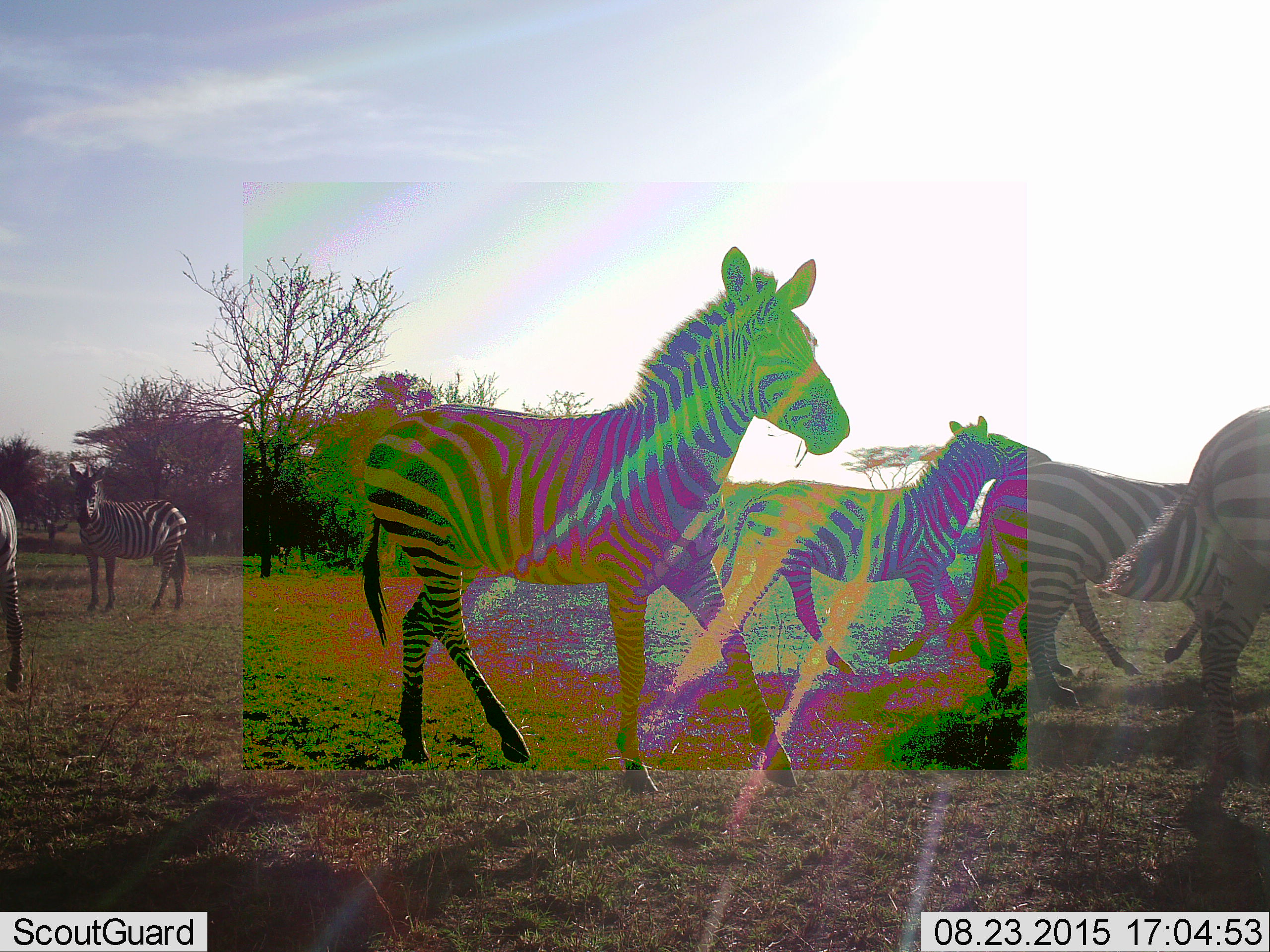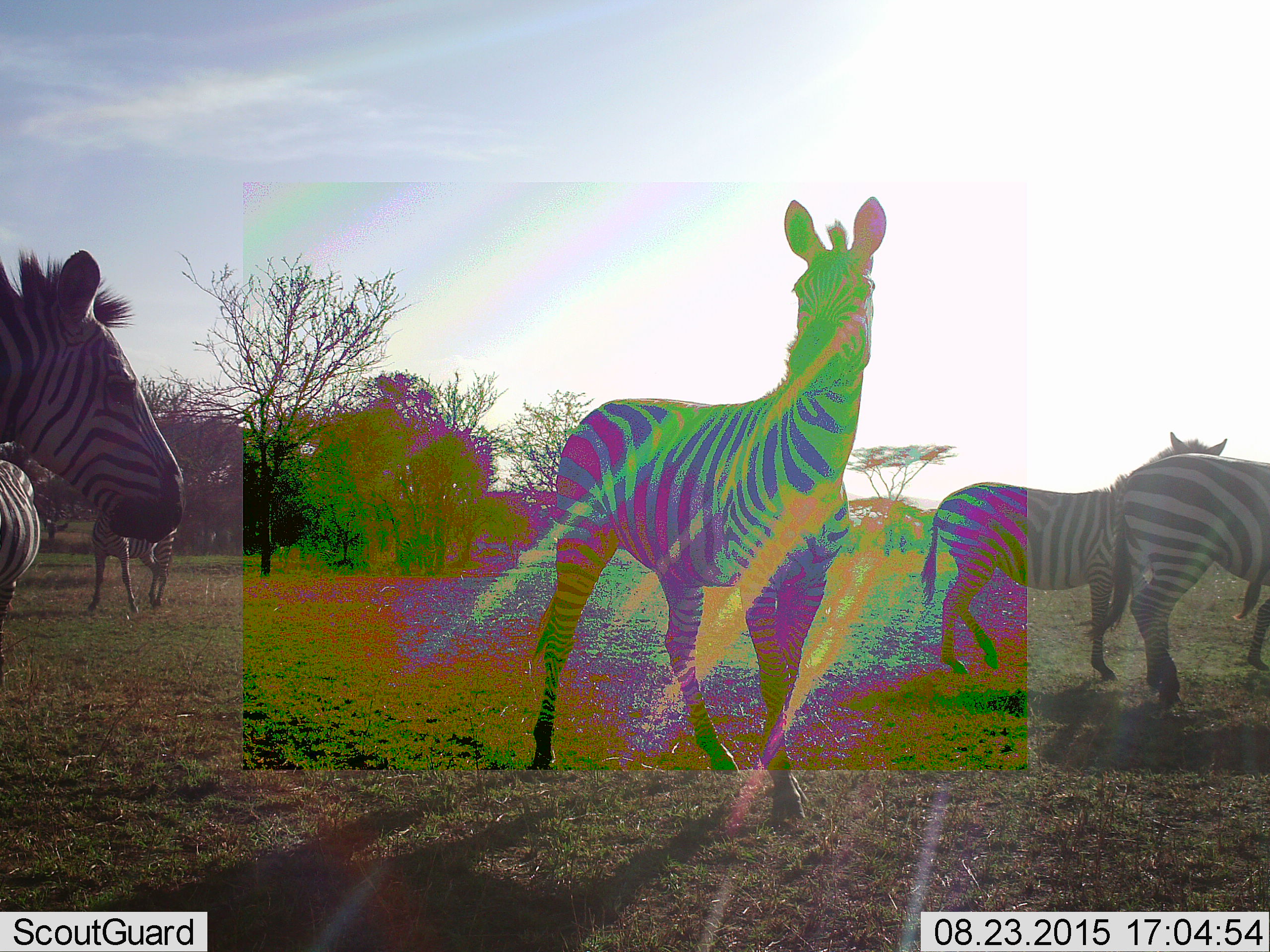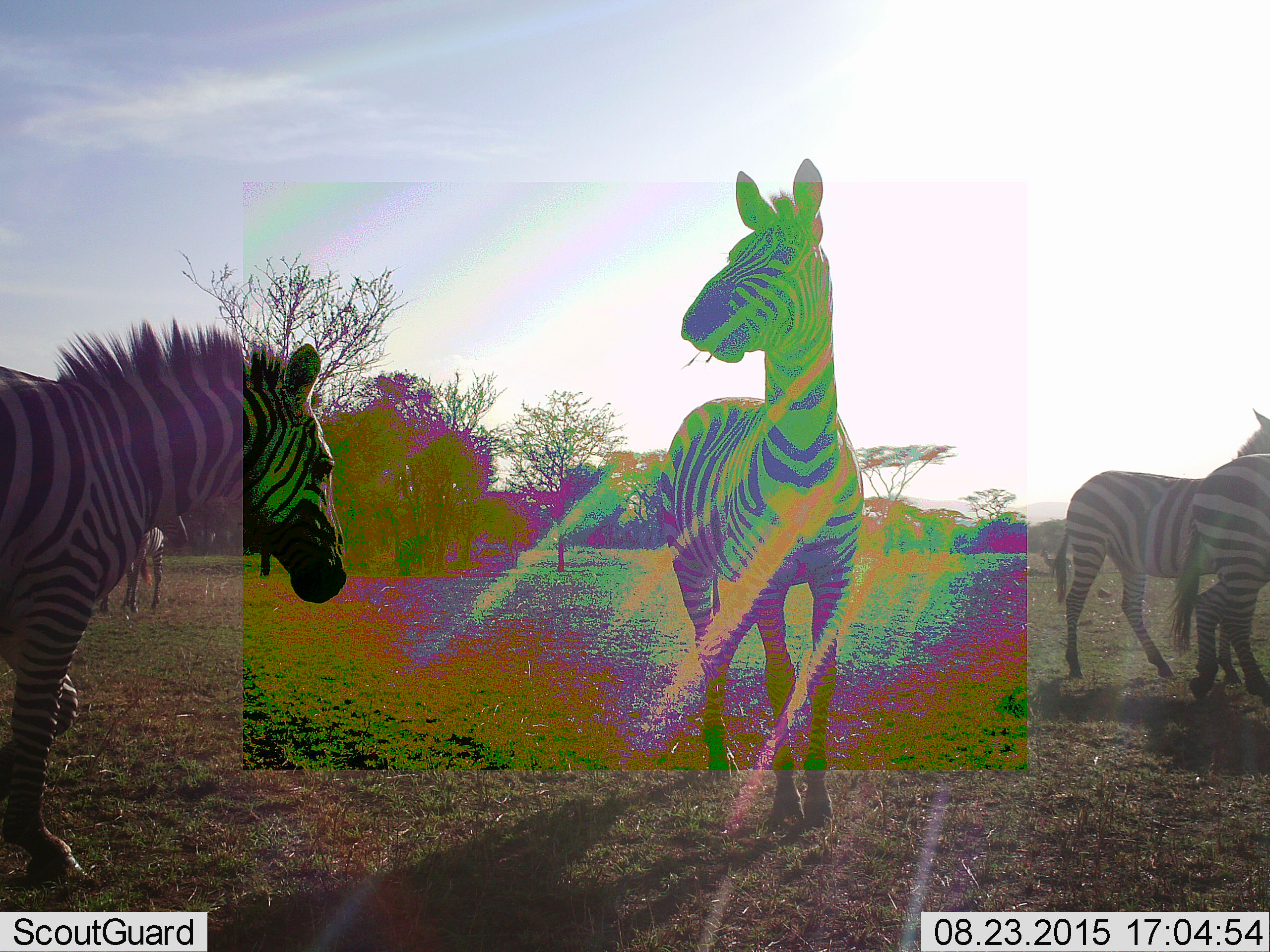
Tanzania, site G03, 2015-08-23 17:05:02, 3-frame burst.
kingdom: Animalia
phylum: Chordata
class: Mammalia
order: Perissodactyla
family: Equidae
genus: Equus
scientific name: Equus quagga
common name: plains zebra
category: zebra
Zebra (plains zebra) (Equus quagga), count 6. Behavior (volunteer vote fractions): standing 56%, resting 0%, moving 94%, interacting 11%. Young present (vote fraction): 17%. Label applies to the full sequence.